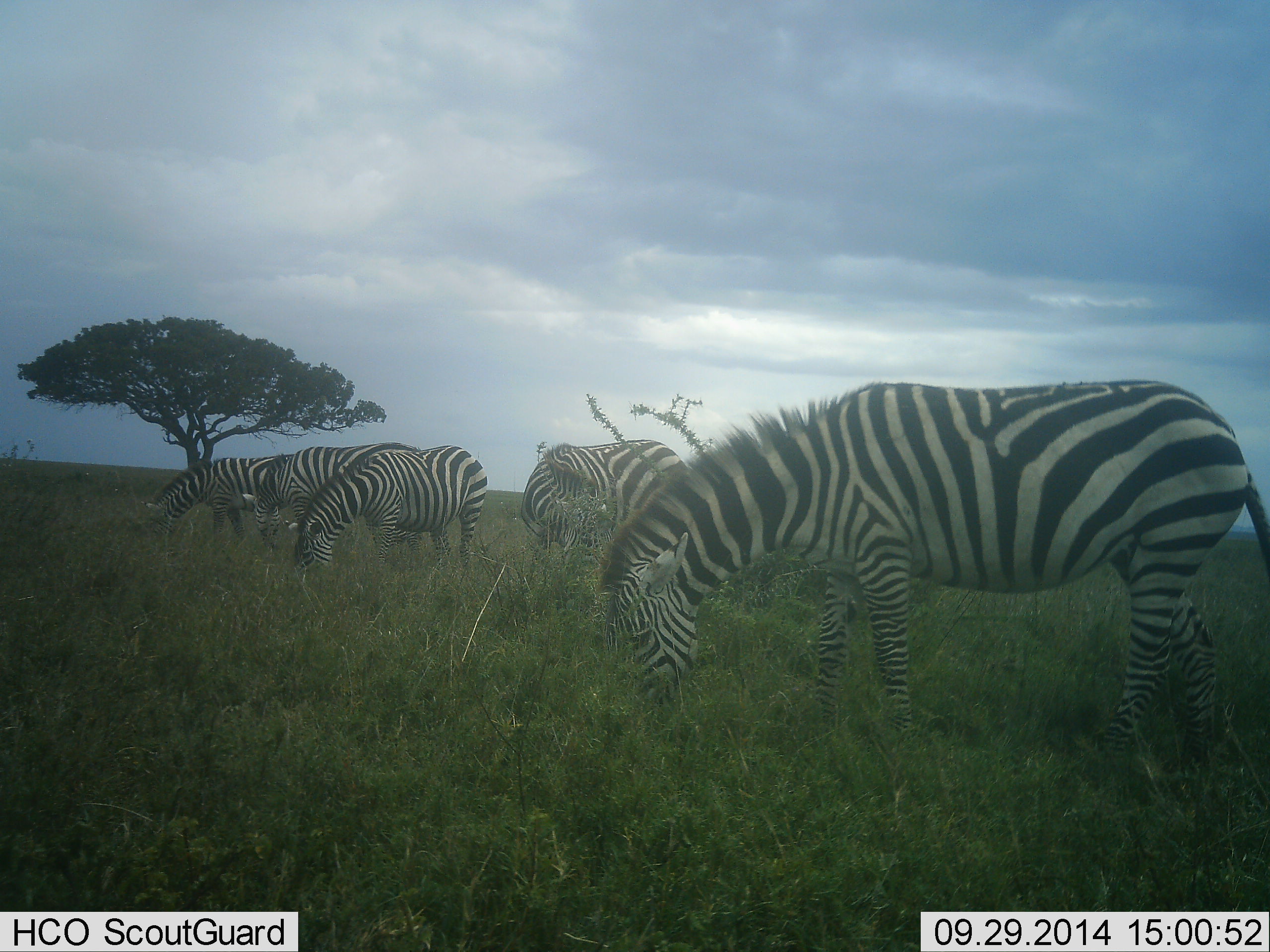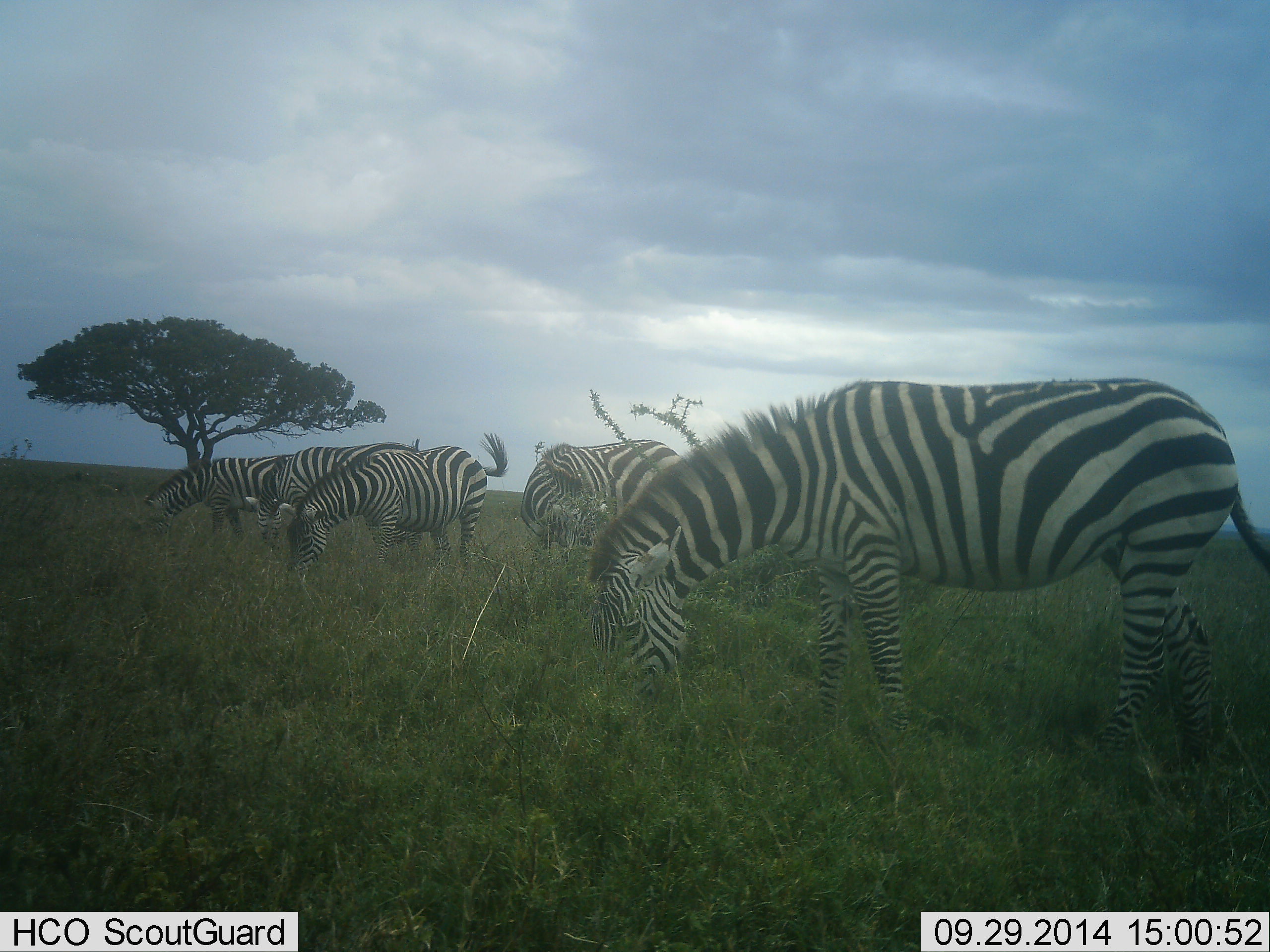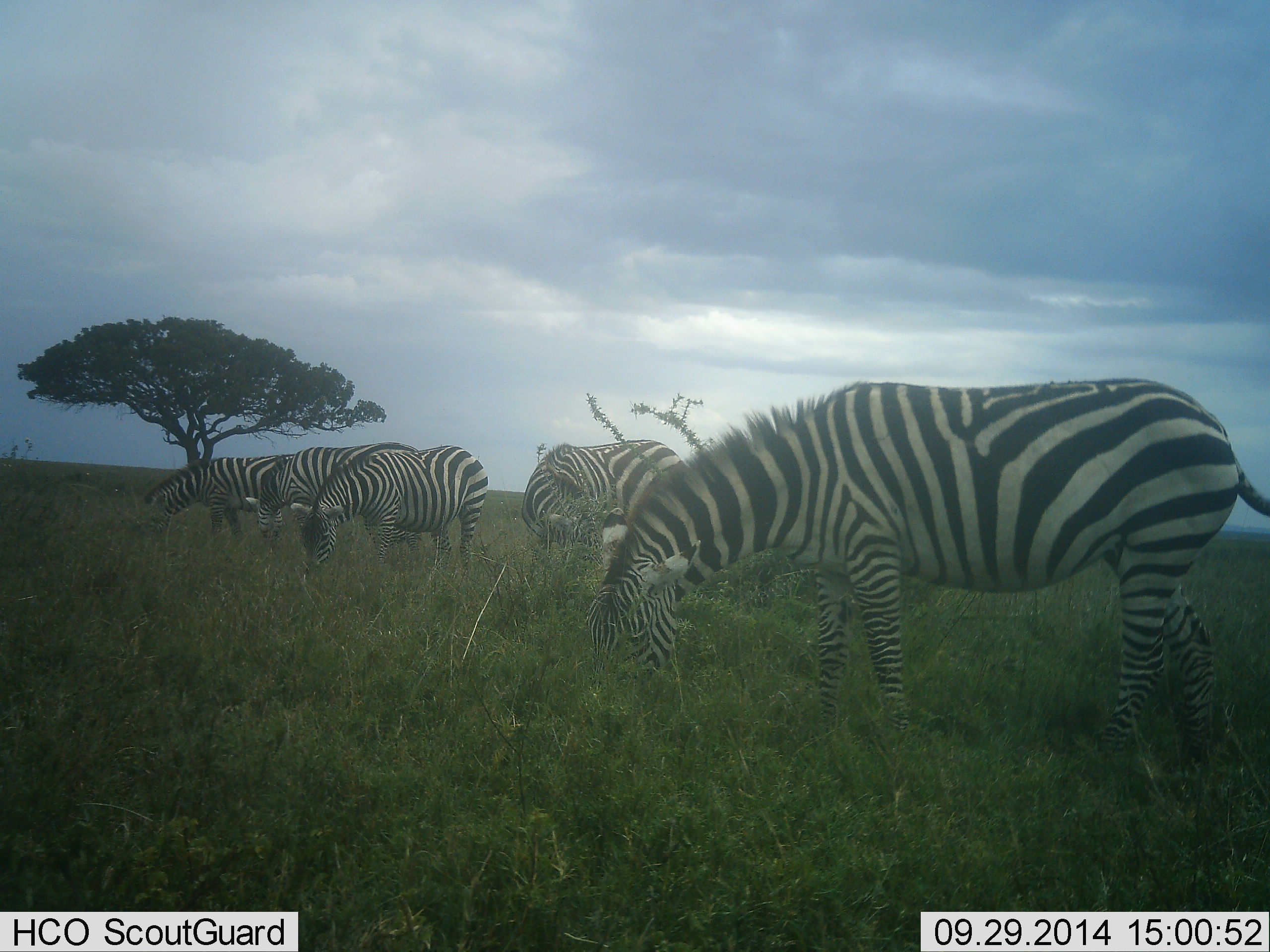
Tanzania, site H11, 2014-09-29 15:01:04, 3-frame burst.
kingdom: Animalia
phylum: Chordata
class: Mammalia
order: Perissodactyla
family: Equidae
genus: Equus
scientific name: Equus quagga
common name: plains zebra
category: zebra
Zebra (plains zebra) (Equus quagga), count 5. Behavior (volunteer vote fractions): standing 70%, resting 10%, moving 0%, interacting 0%. Young present (vote fraction): 0%. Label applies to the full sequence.